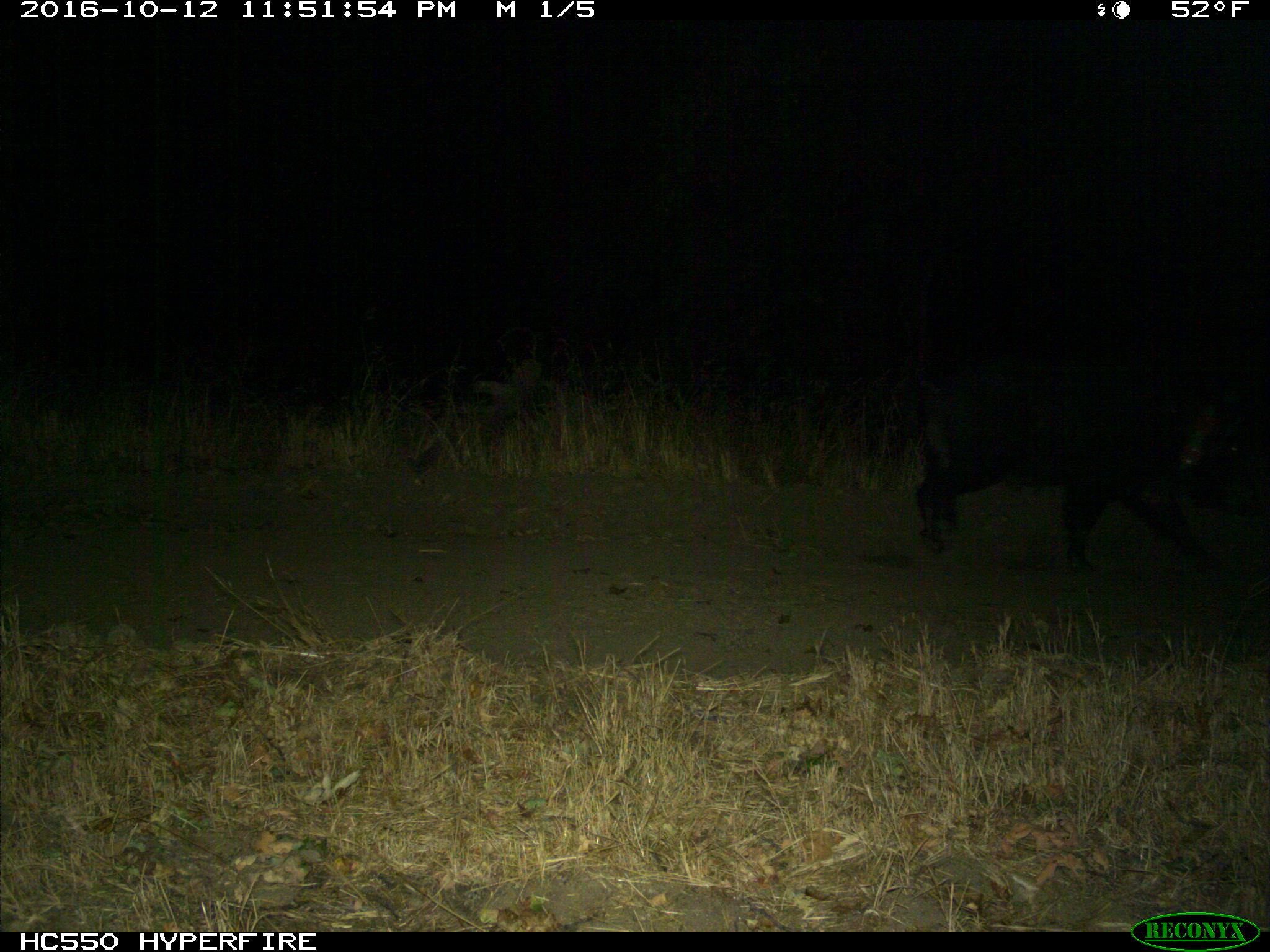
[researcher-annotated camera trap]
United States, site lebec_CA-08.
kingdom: Animalia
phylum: Chordata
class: Mammalia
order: Artiodactyla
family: Suidae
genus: Sus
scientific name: Sus scrofa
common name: wild boar